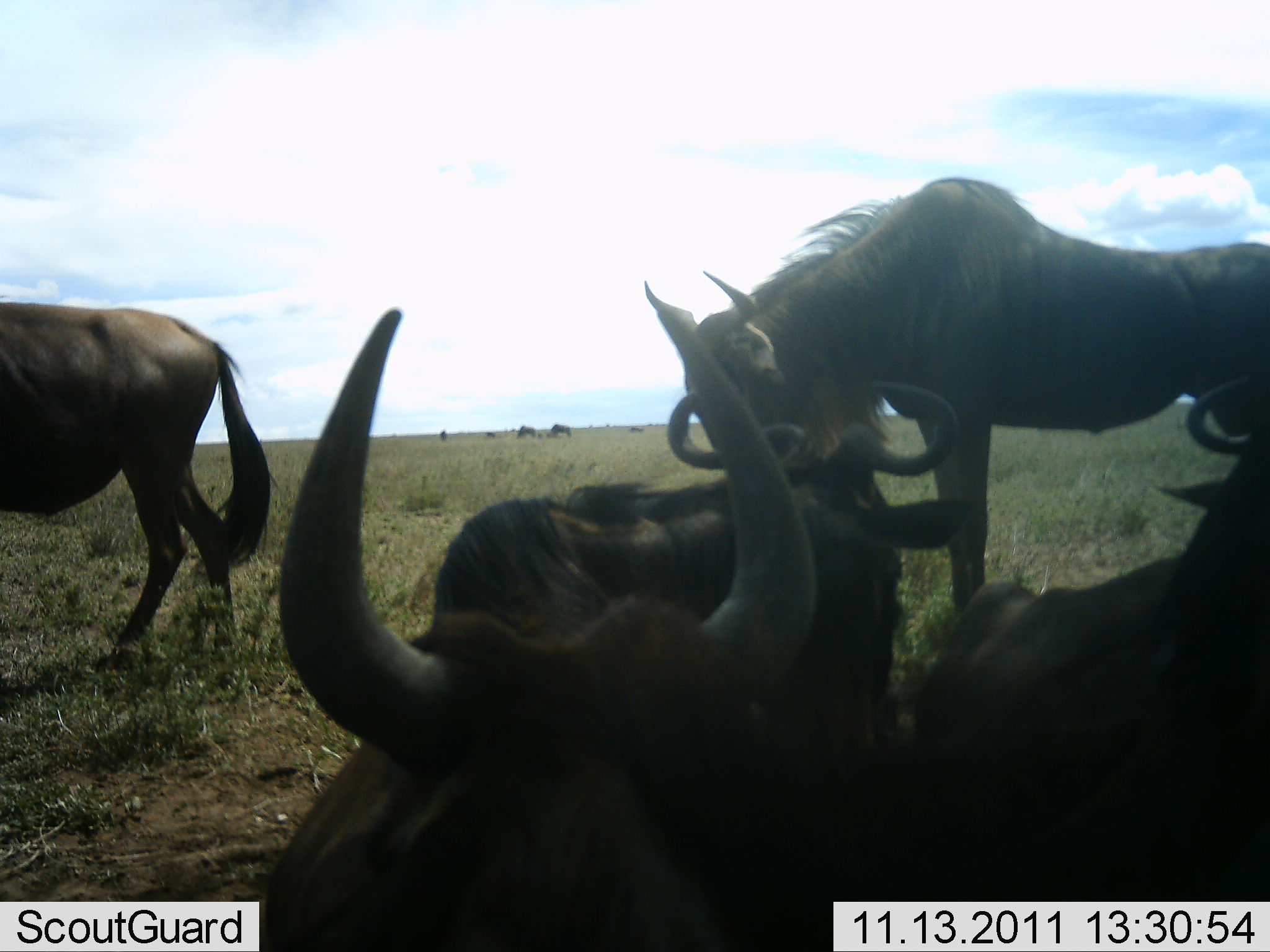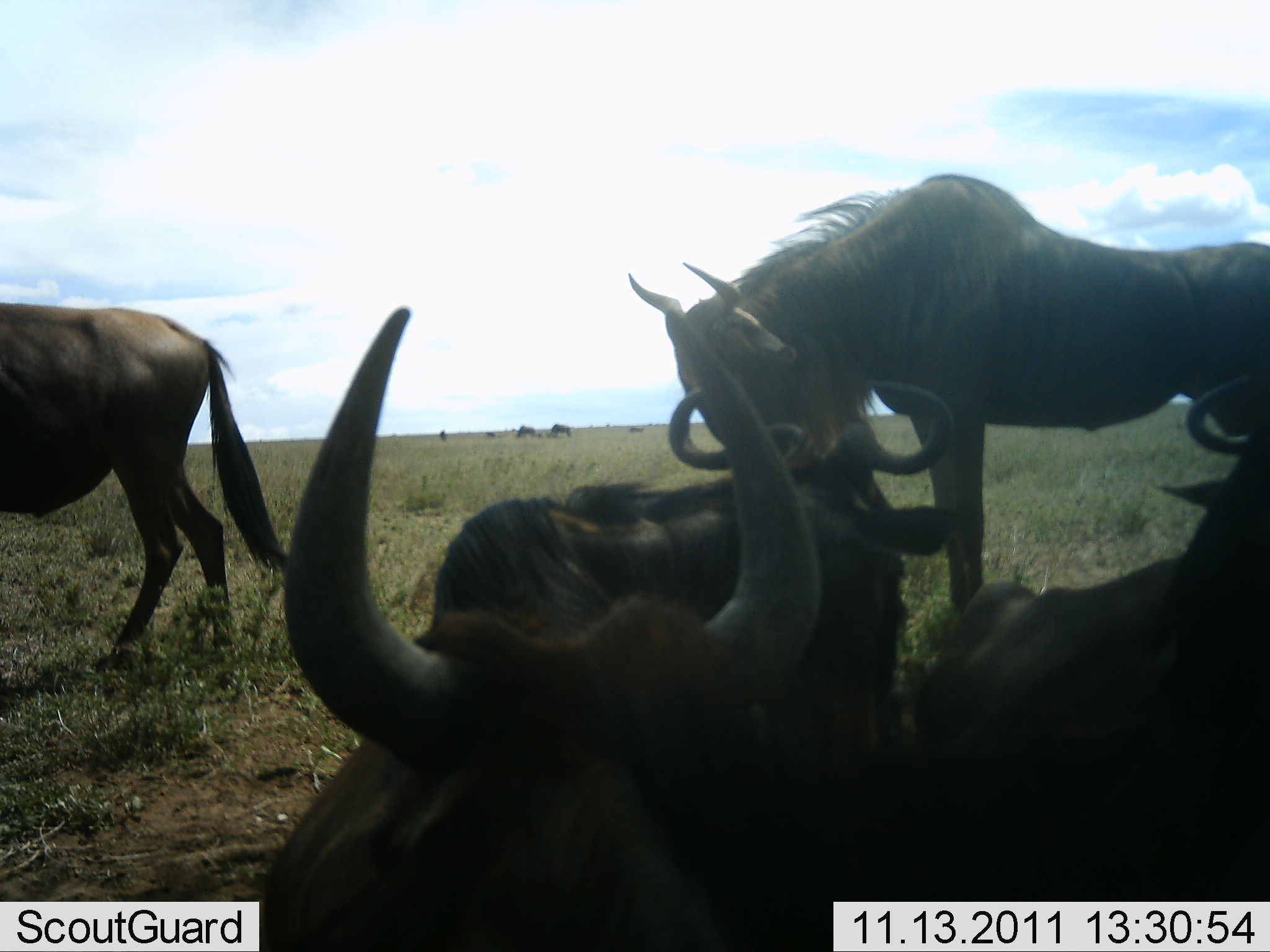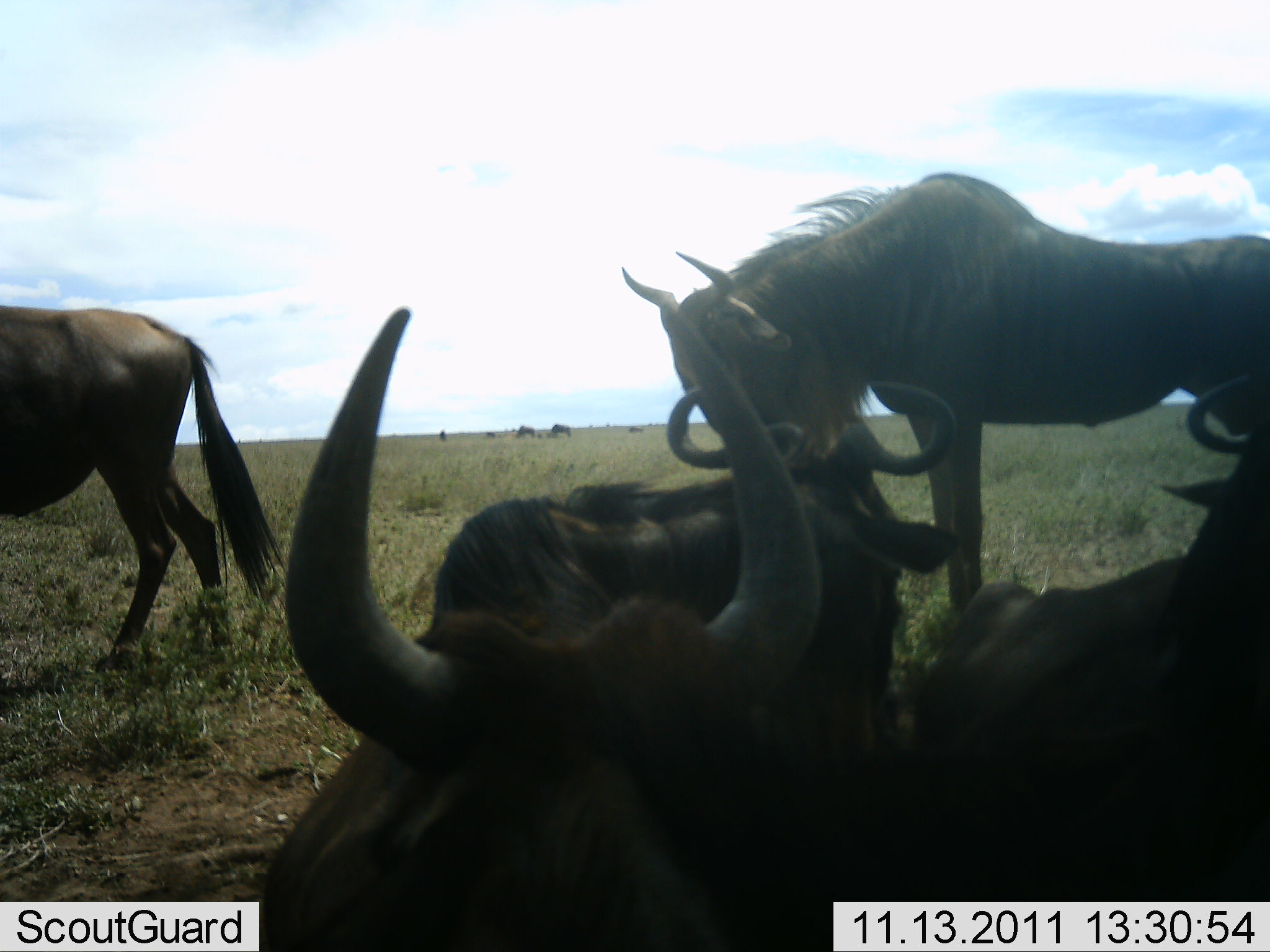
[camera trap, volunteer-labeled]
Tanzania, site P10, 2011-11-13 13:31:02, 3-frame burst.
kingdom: Animalia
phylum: Chordata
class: Mammalia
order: Artiodactyla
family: Bovidae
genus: Connochaetes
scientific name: Connochaetes taurinus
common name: blue wildebeest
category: wildebeest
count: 5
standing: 77%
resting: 92%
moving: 15%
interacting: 15%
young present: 0%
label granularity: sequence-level